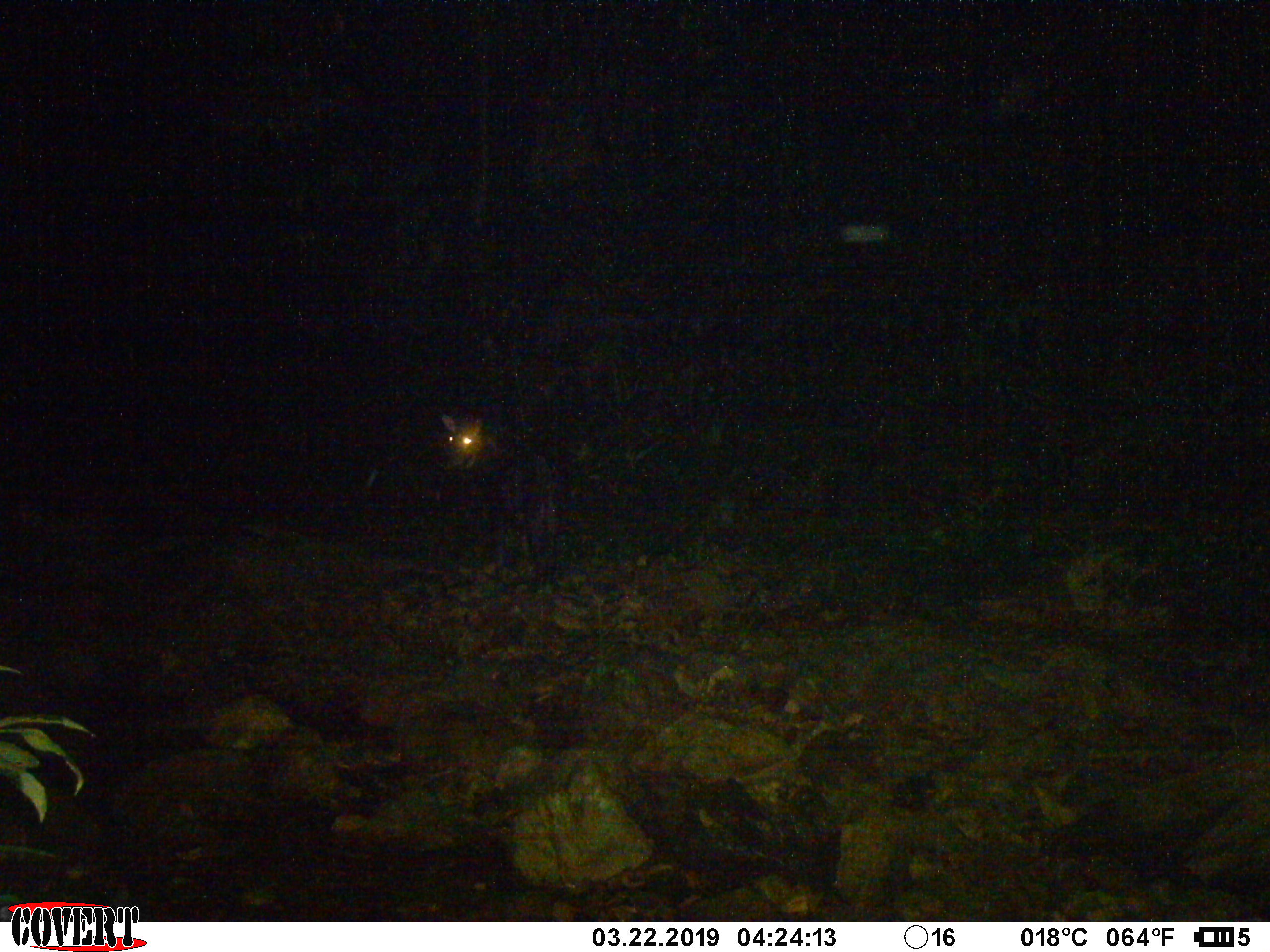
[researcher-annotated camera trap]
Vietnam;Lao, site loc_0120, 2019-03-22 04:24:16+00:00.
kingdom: Animalia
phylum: Chordata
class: Mammalia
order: Artiodactyla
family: Bovidae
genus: Capricornis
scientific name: Capricornis sumatraensis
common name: chinese serow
Chinese serow (Capricornis sumatraensis). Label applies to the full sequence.